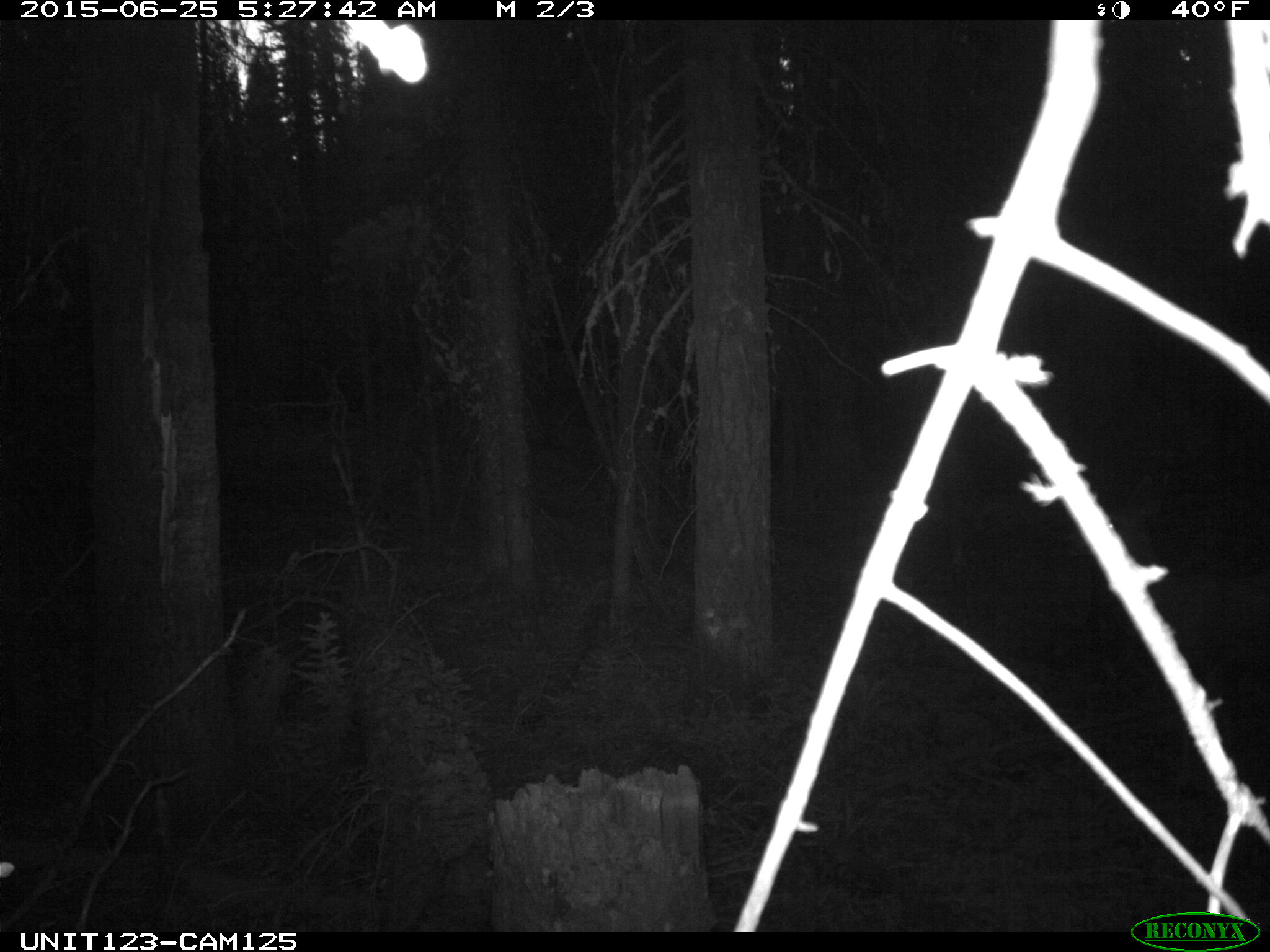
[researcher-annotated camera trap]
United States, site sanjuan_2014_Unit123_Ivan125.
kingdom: Animalia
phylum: Chordata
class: Mammalia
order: Artiodactyla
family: Cervidae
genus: Odocoileus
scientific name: Odocoileus hemionus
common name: mule deer